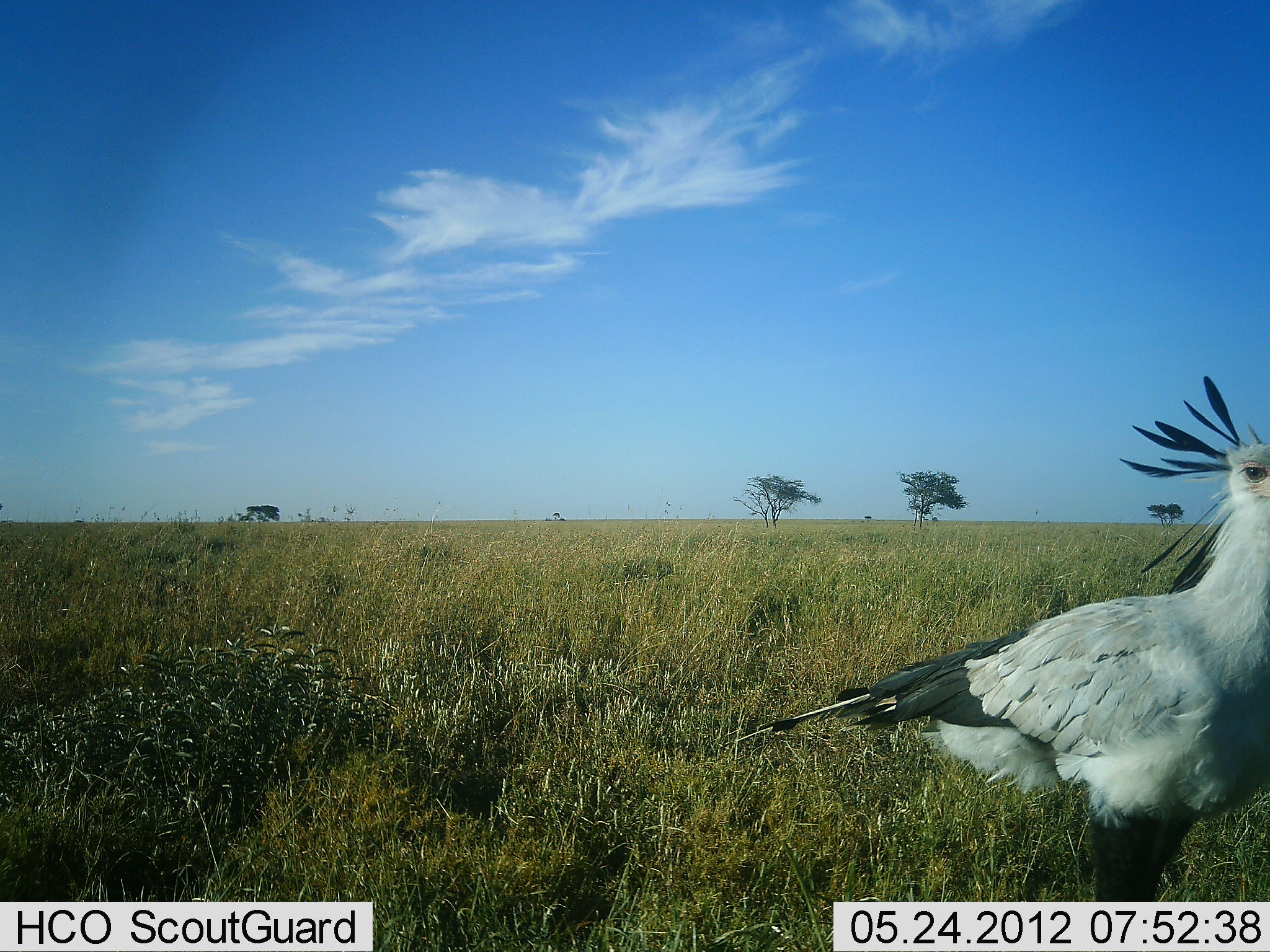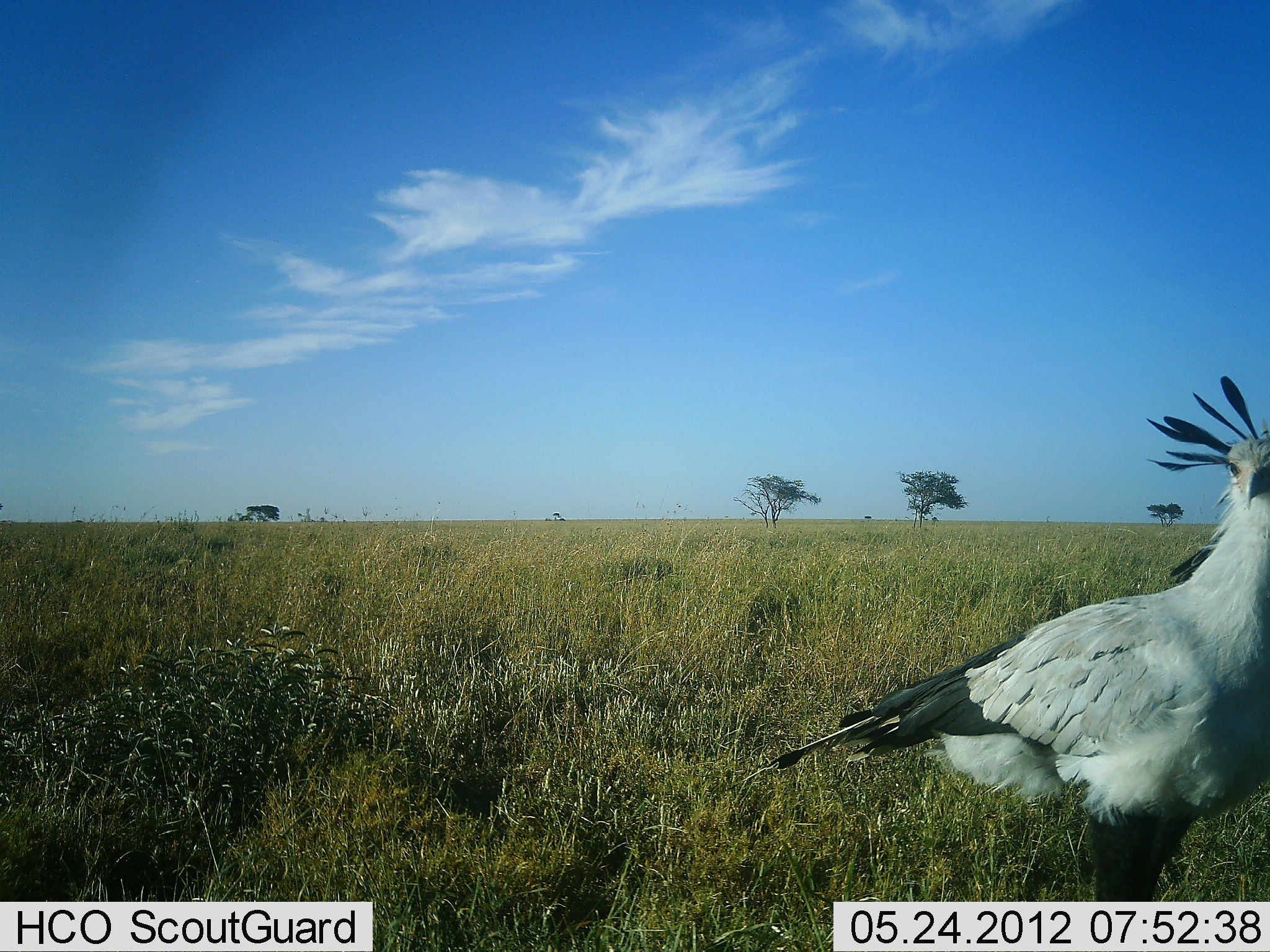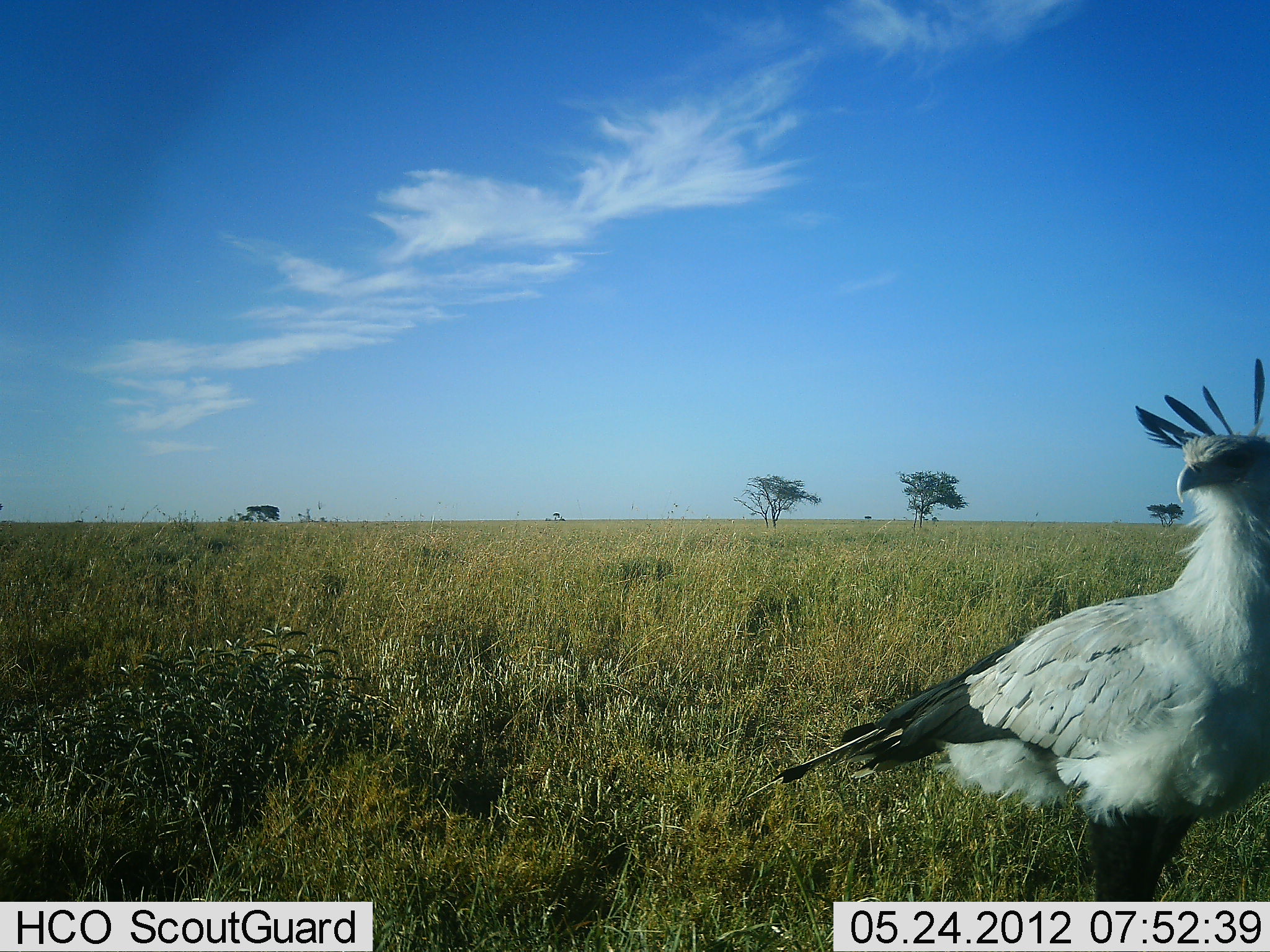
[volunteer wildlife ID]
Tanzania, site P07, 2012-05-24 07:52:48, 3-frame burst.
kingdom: Animalia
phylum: Chordata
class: Aves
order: Accipitriformes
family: Sagittariidae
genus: Sagittarius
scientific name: Sagittarius serpentarius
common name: secretary bird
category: secretarybird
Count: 1.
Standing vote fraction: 100%.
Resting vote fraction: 0%.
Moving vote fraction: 7%.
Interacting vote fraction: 3%.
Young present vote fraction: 0%.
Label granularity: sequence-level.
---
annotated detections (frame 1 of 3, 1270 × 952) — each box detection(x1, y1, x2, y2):
animal: detection(720, 376, 1270, 902)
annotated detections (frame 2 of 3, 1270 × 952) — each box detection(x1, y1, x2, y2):
animal: detection(728, 375, 1270, 902)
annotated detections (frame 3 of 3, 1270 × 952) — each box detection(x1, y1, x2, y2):
animal: detection(732, 354, 1270, 902)